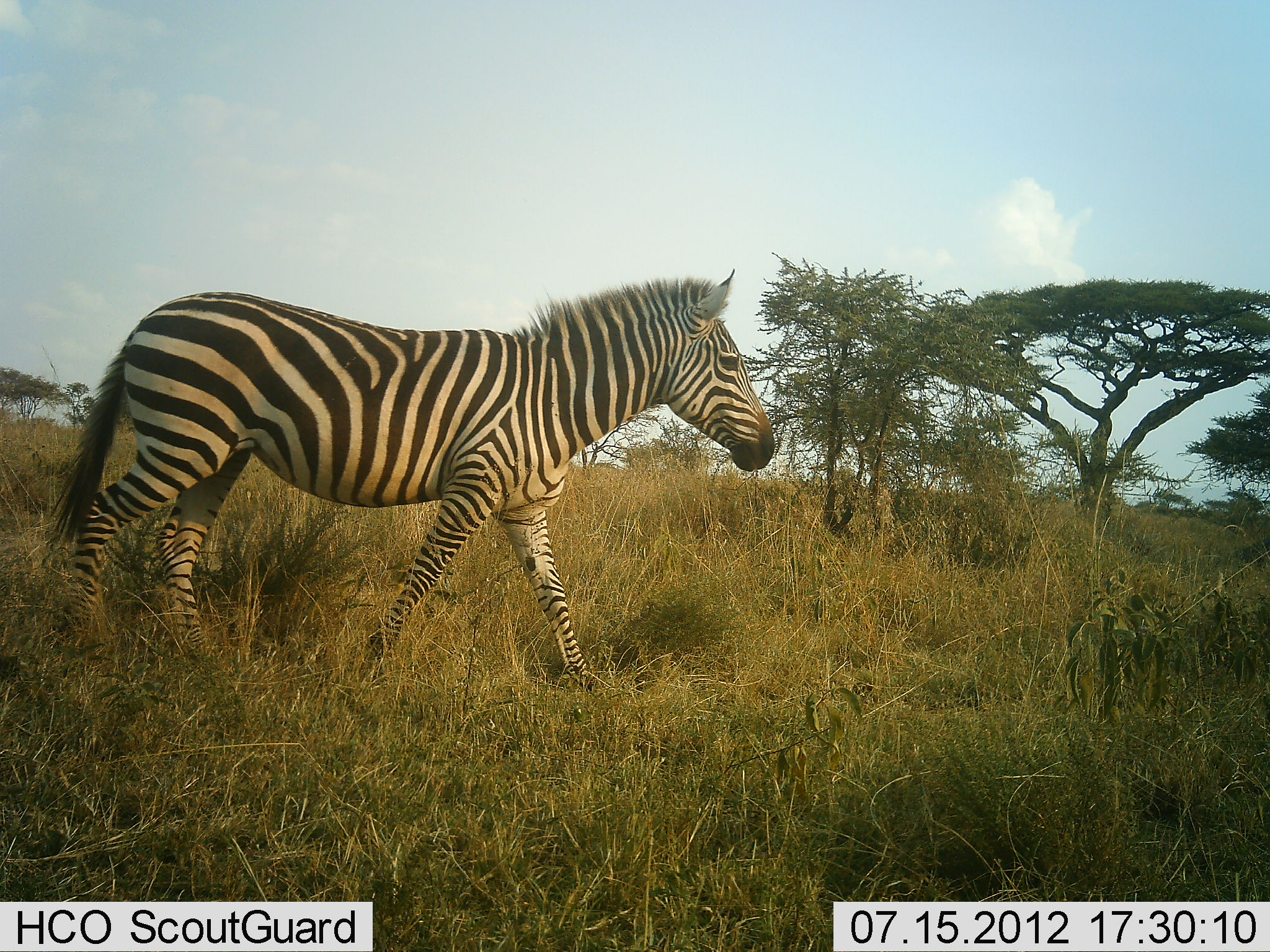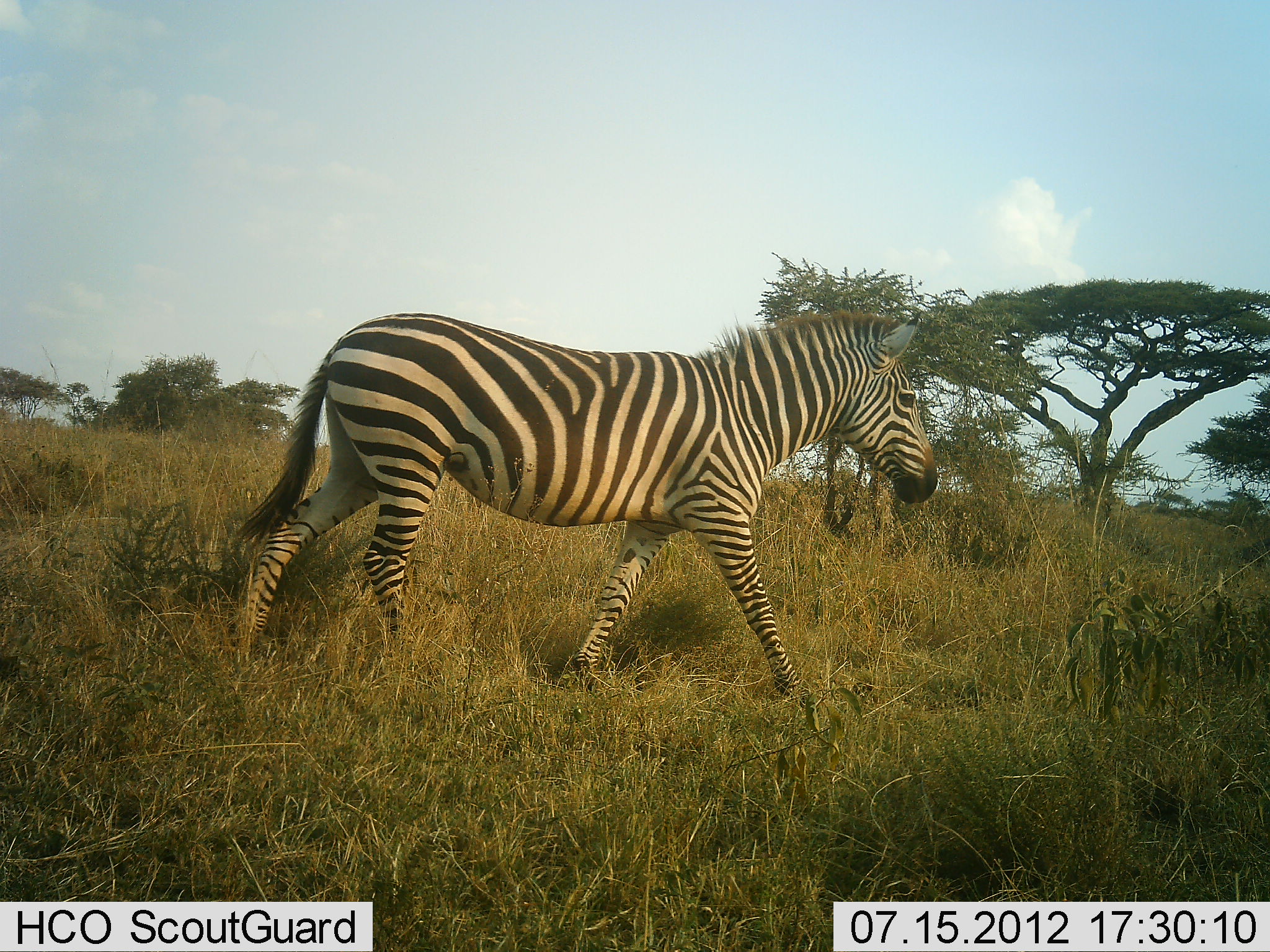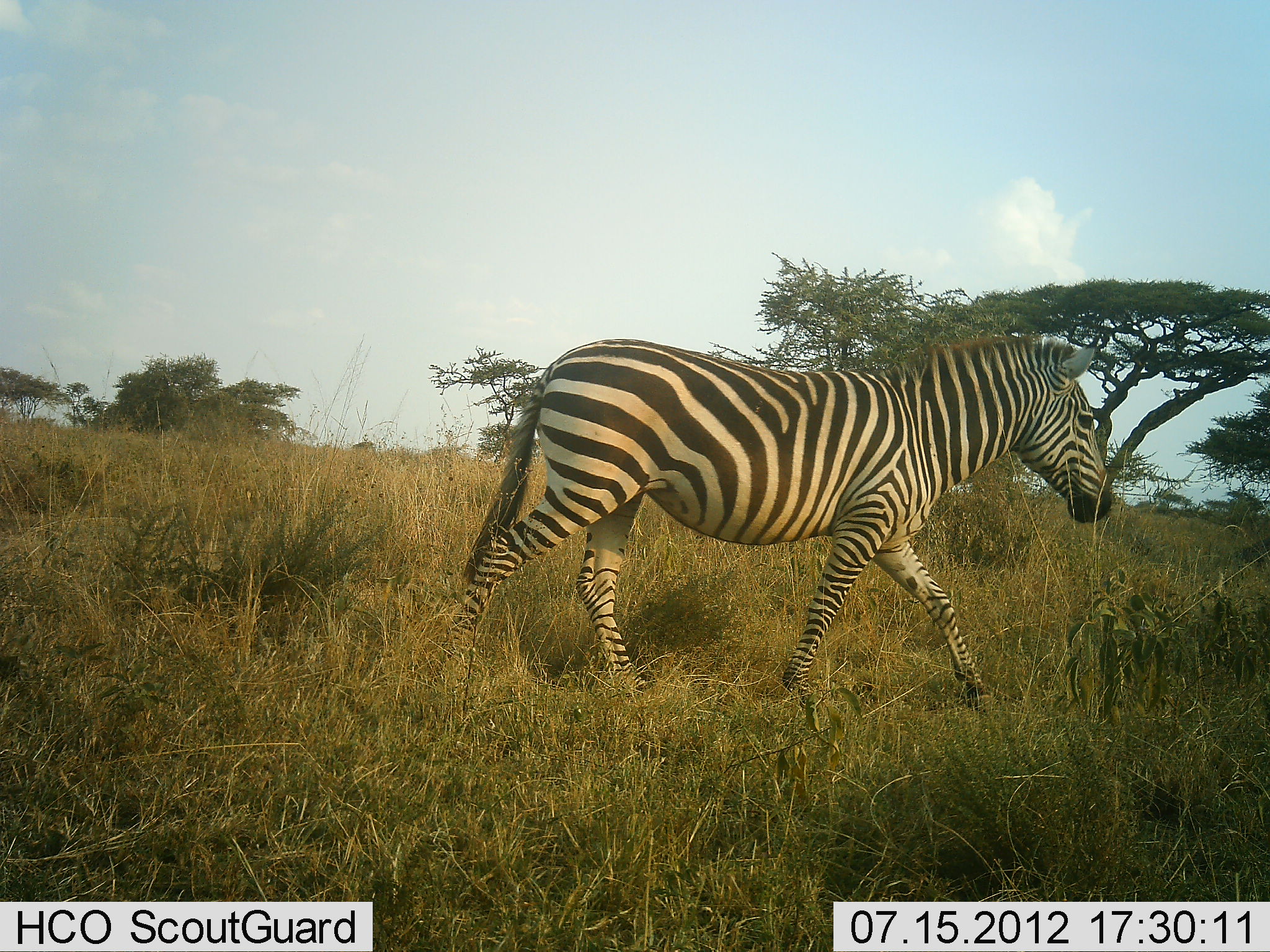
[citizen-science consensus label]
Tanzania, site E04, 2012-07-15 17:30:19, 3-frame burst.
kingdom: Animalia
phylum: Chordata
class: Mammalia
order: Perissodactyla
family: Equidae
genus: Equus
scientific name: Equus quagga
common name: plains zebra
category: zebra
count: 1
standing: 0%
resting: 0%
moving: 100%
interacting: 0%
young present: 0%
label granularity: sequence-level